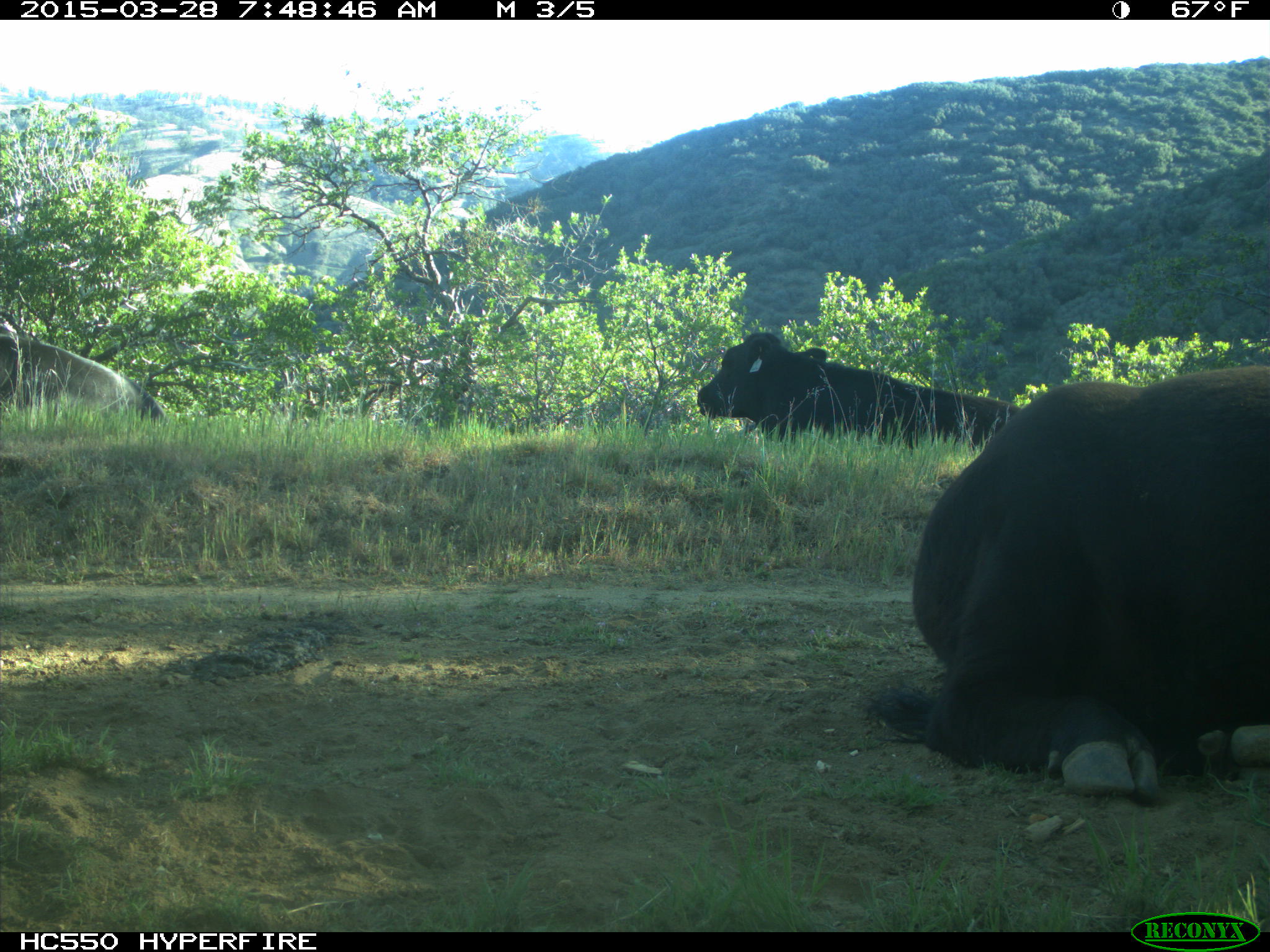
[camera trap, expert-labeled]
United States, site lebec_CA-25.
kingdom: Animalia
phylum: Chordata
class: Mammalia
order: Artiodactyla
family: Bovidae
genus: Bos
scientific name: Bos taurus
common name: domestic cow